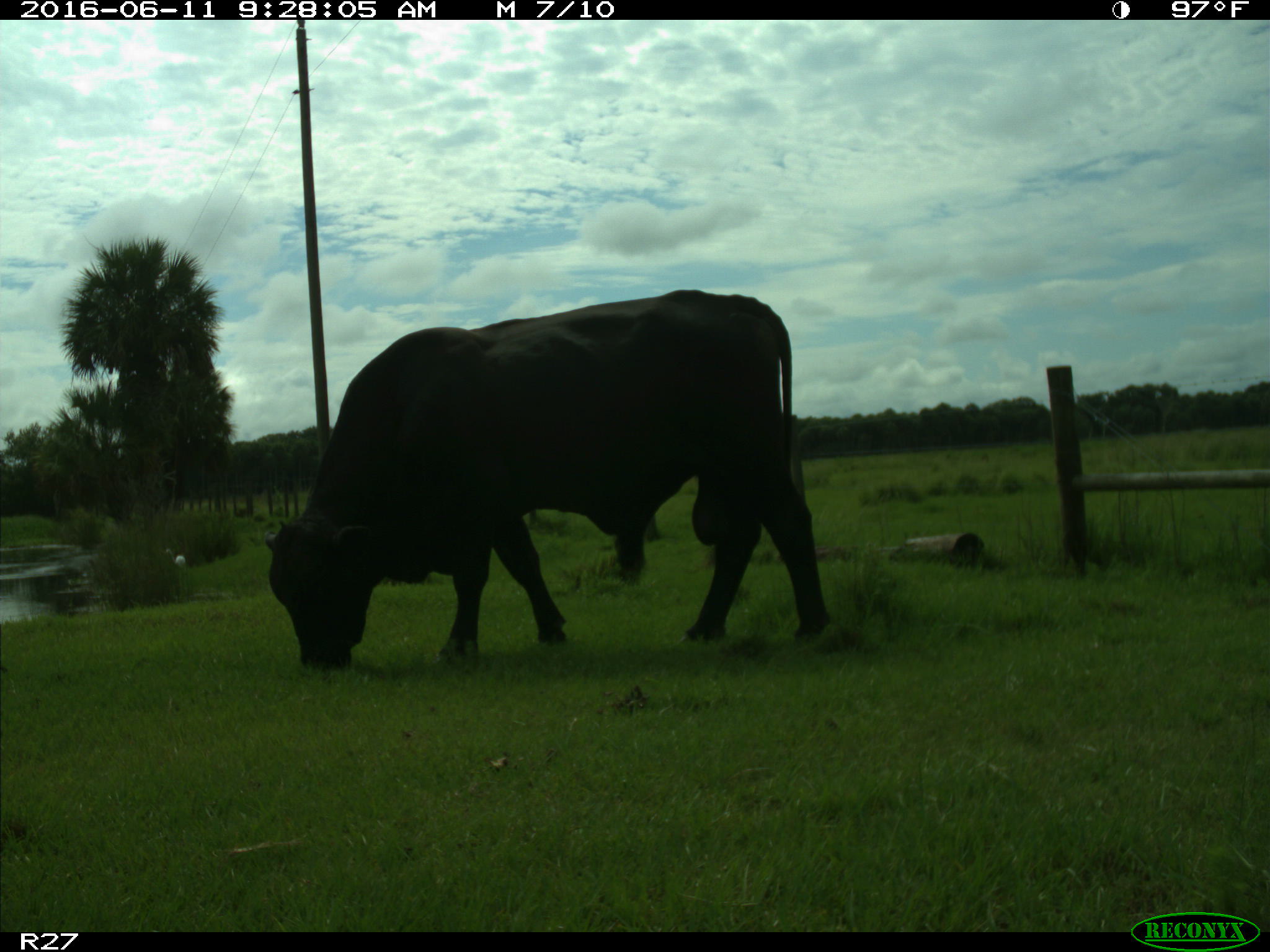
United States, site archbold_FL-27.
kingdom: Animalia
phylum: Chordata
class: Mammalia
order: Artiodactyla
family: Bovidae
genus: Bos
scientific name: Bos taurus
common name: domestic cow